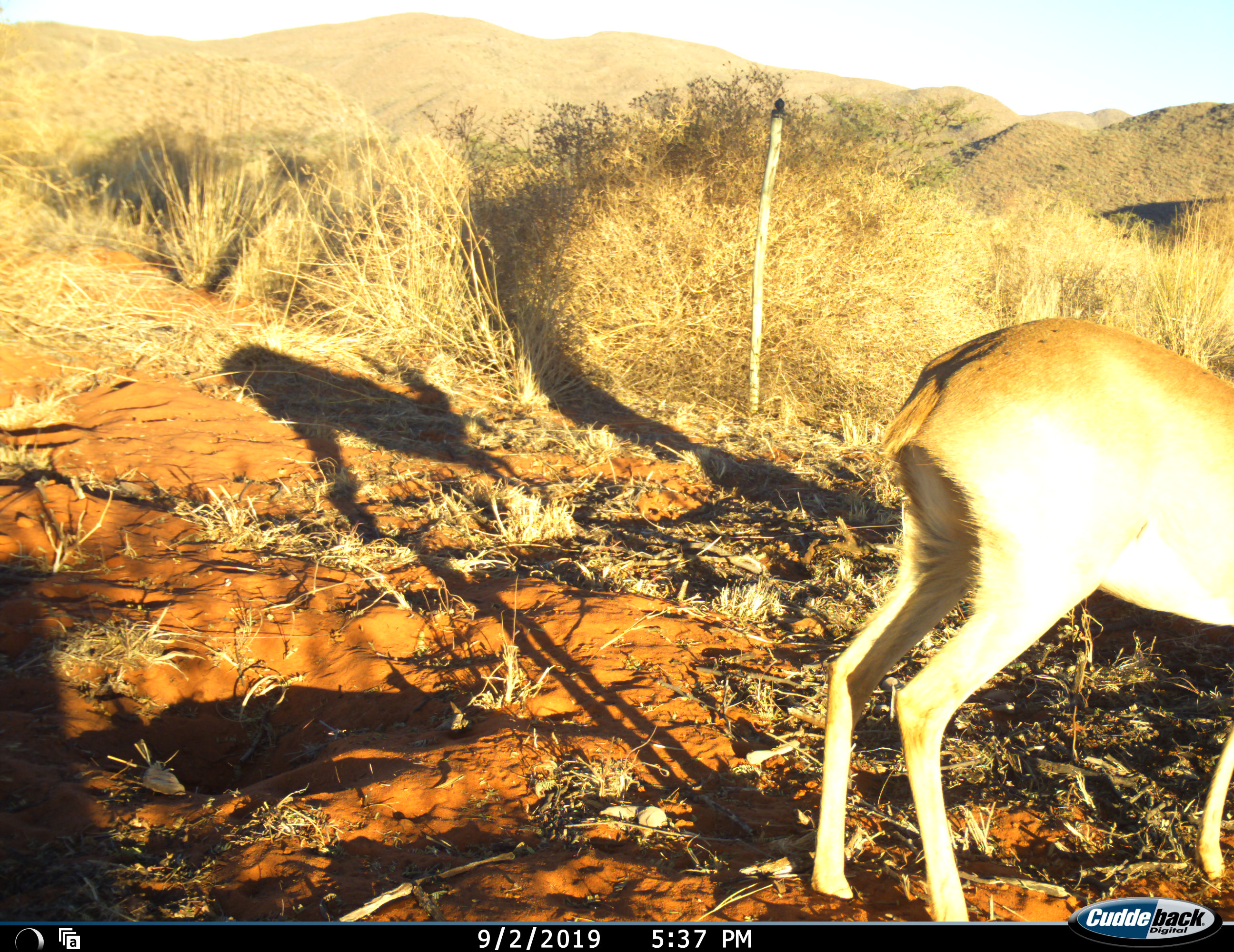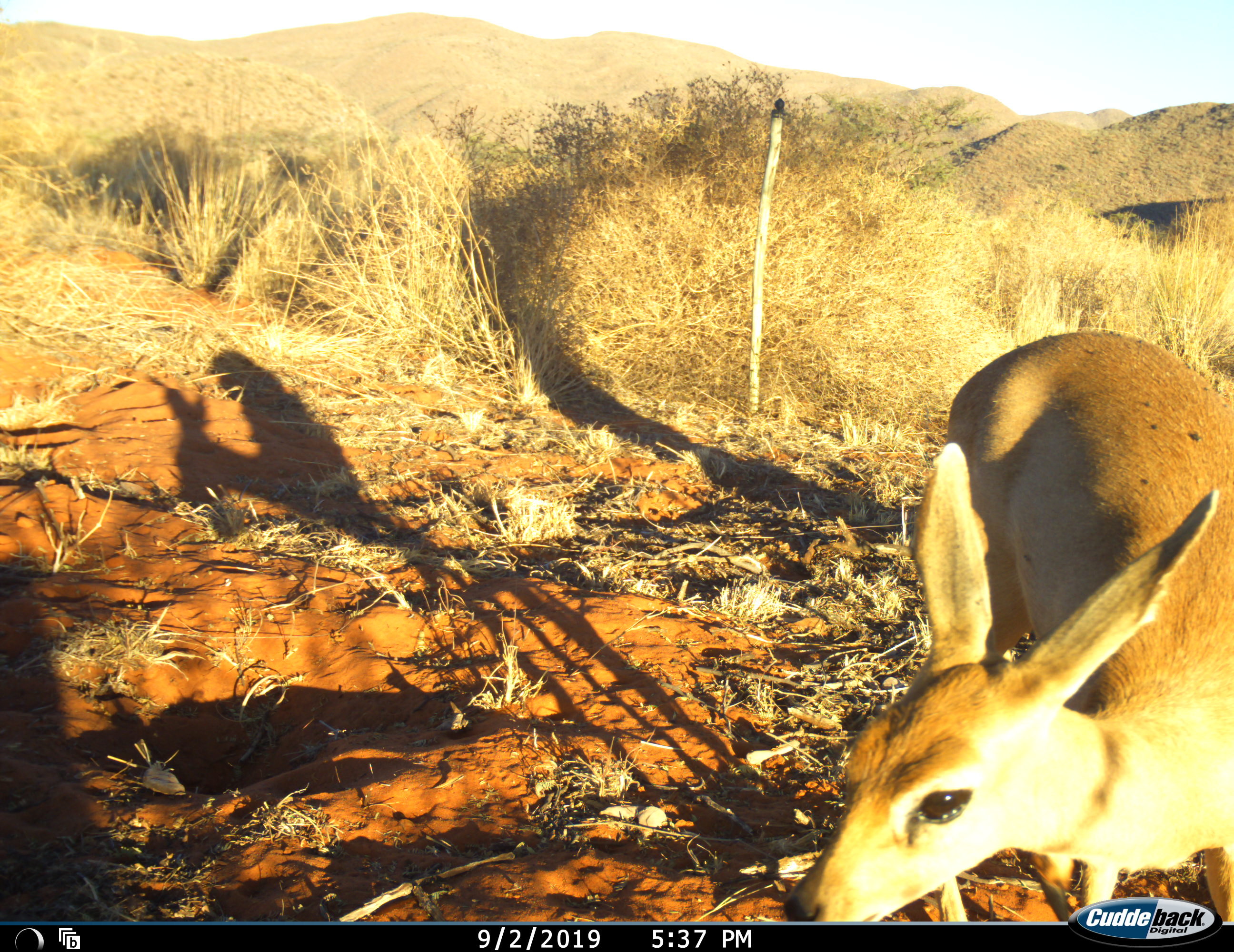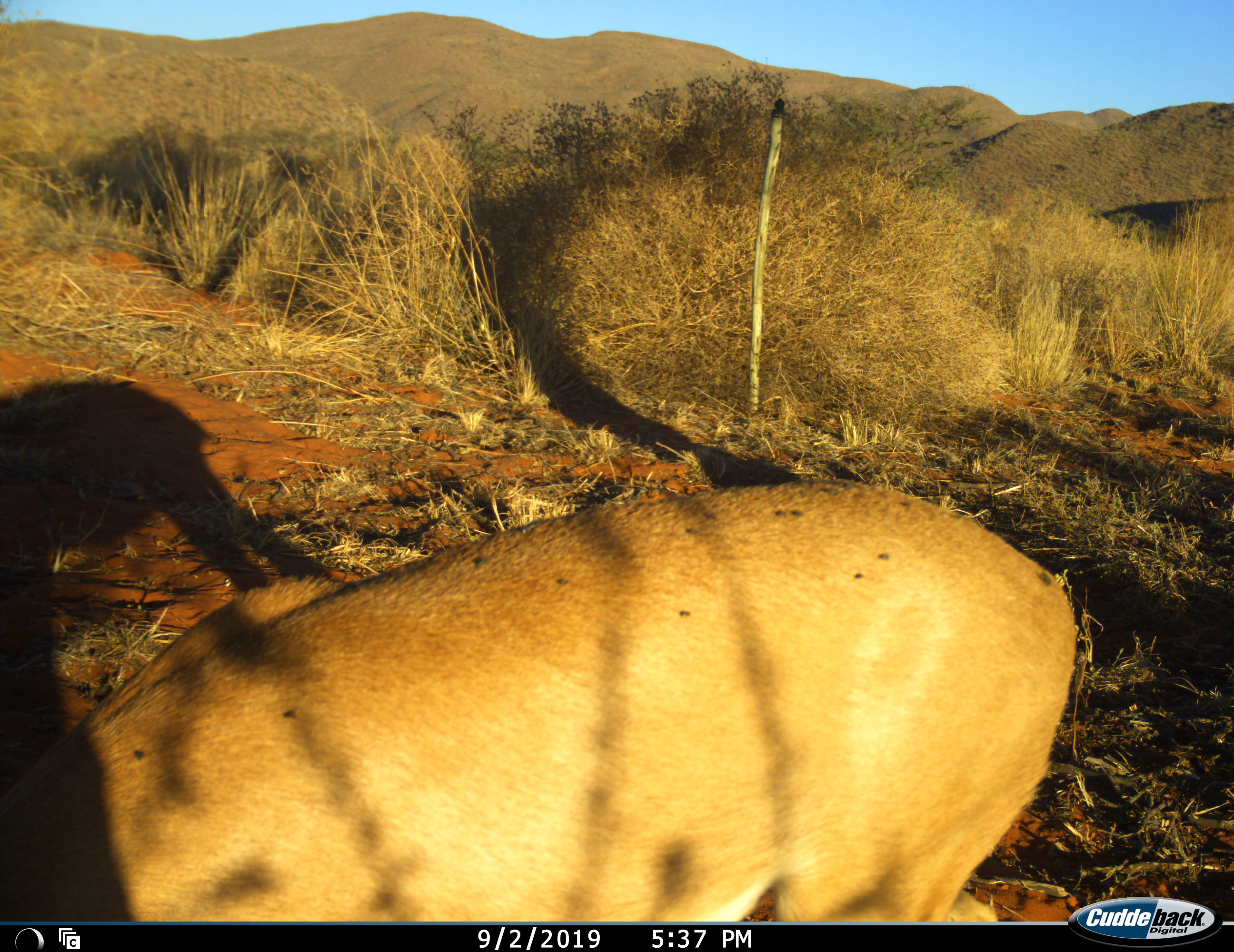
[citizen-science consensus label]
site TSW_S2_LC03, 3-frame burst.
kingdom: Animalia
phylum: Chordata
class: Mammalia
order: Artiodactyla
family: Bovidae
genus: Raphicerus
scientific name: Raphicerus campestris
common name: steenbok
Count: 1.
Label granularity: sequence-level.